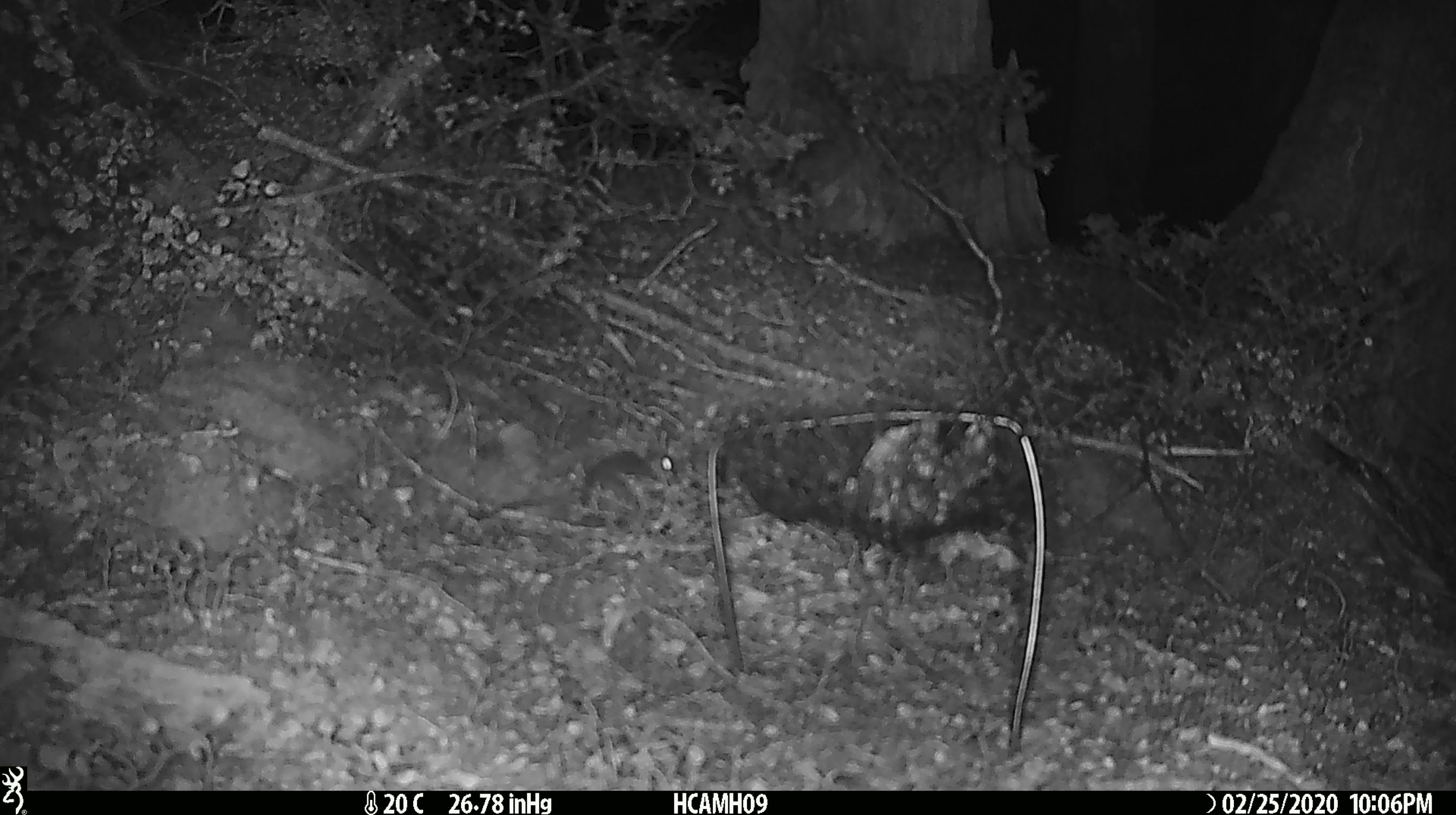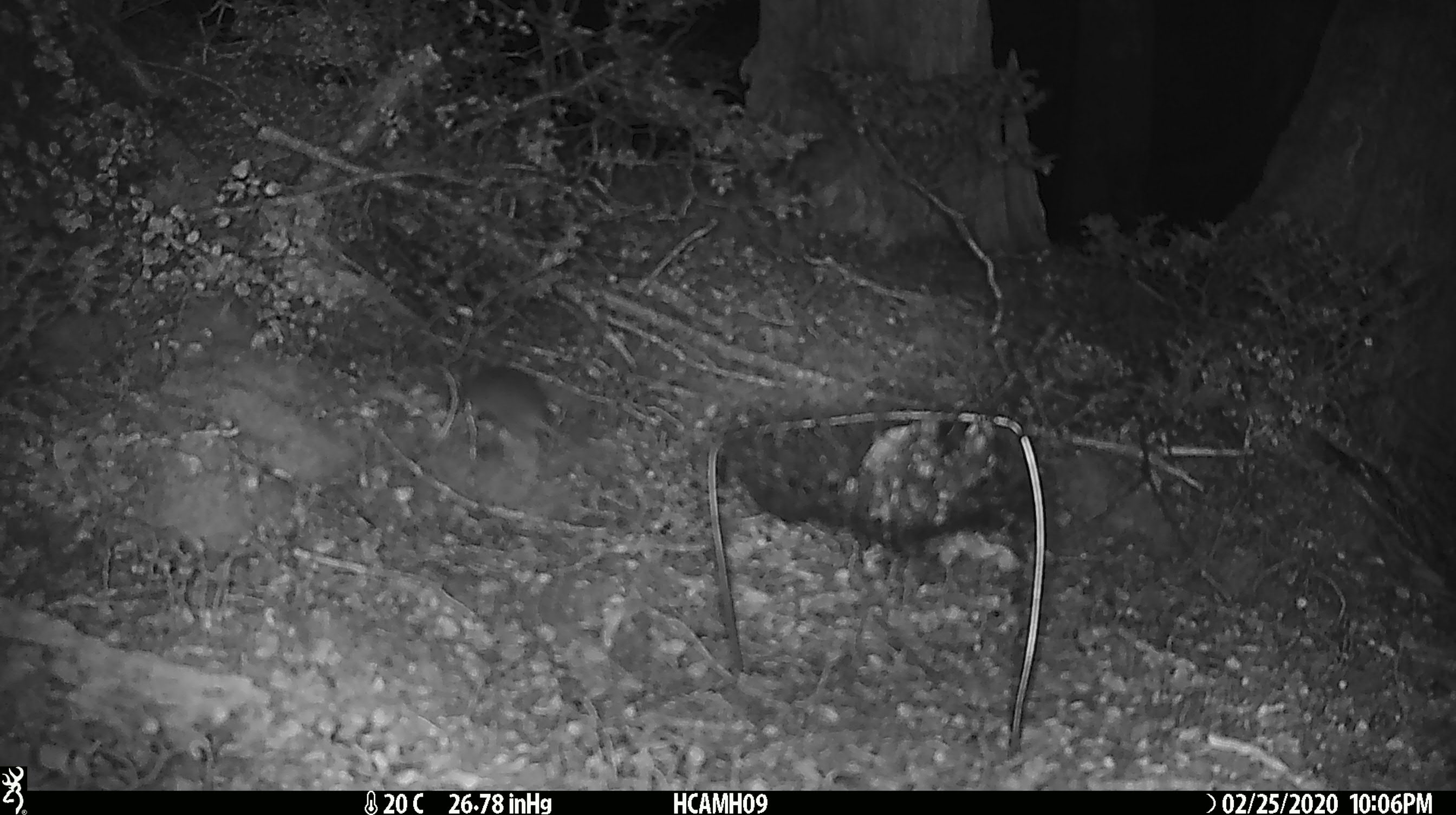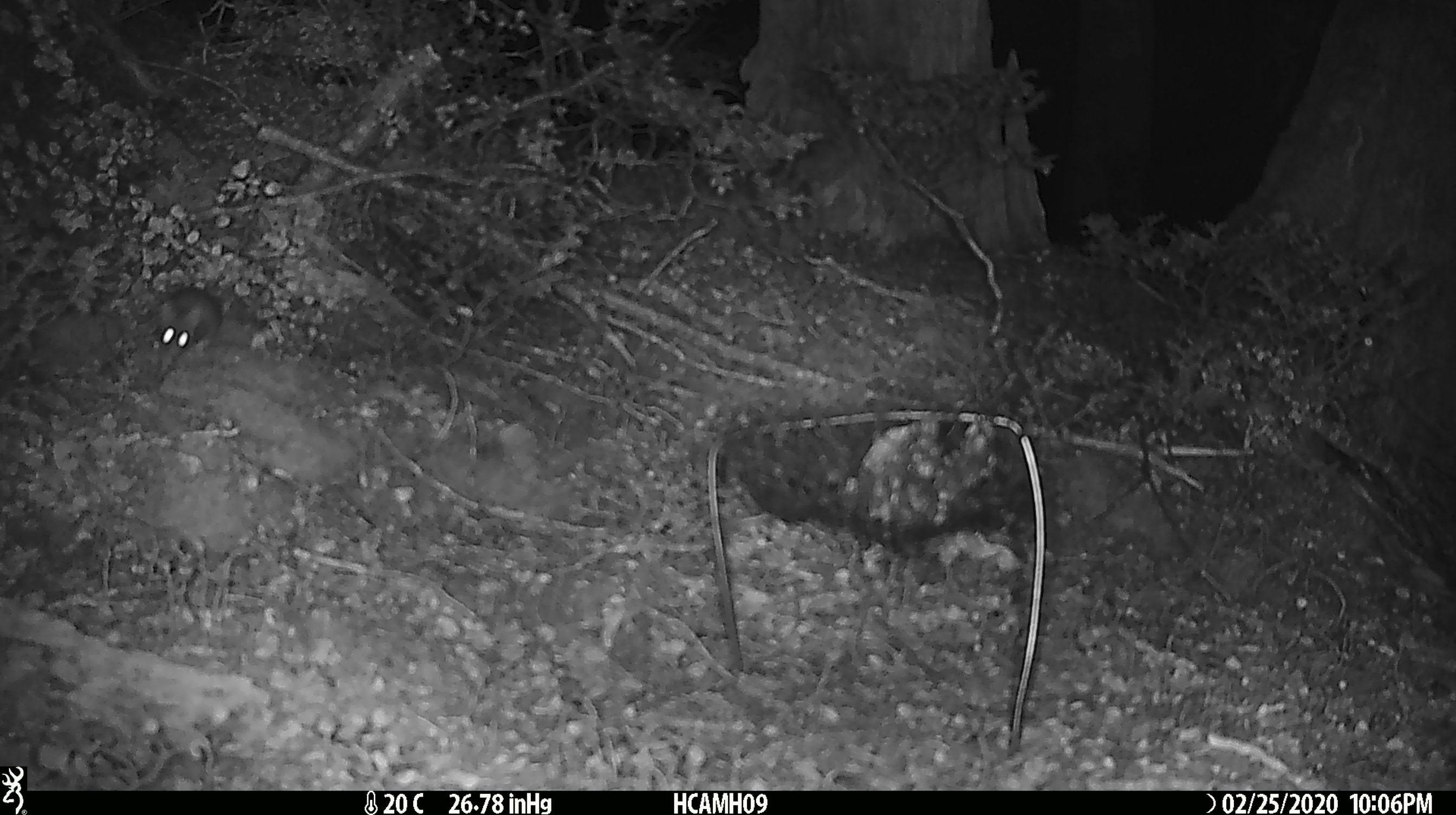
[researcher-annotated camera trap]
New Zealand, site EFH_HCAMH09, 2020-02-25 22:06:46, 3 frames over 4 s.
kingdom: Animalia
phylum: Chordata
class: Mammalia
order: Rodentia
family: Muridae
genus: Mus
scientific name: Mus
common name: mouse